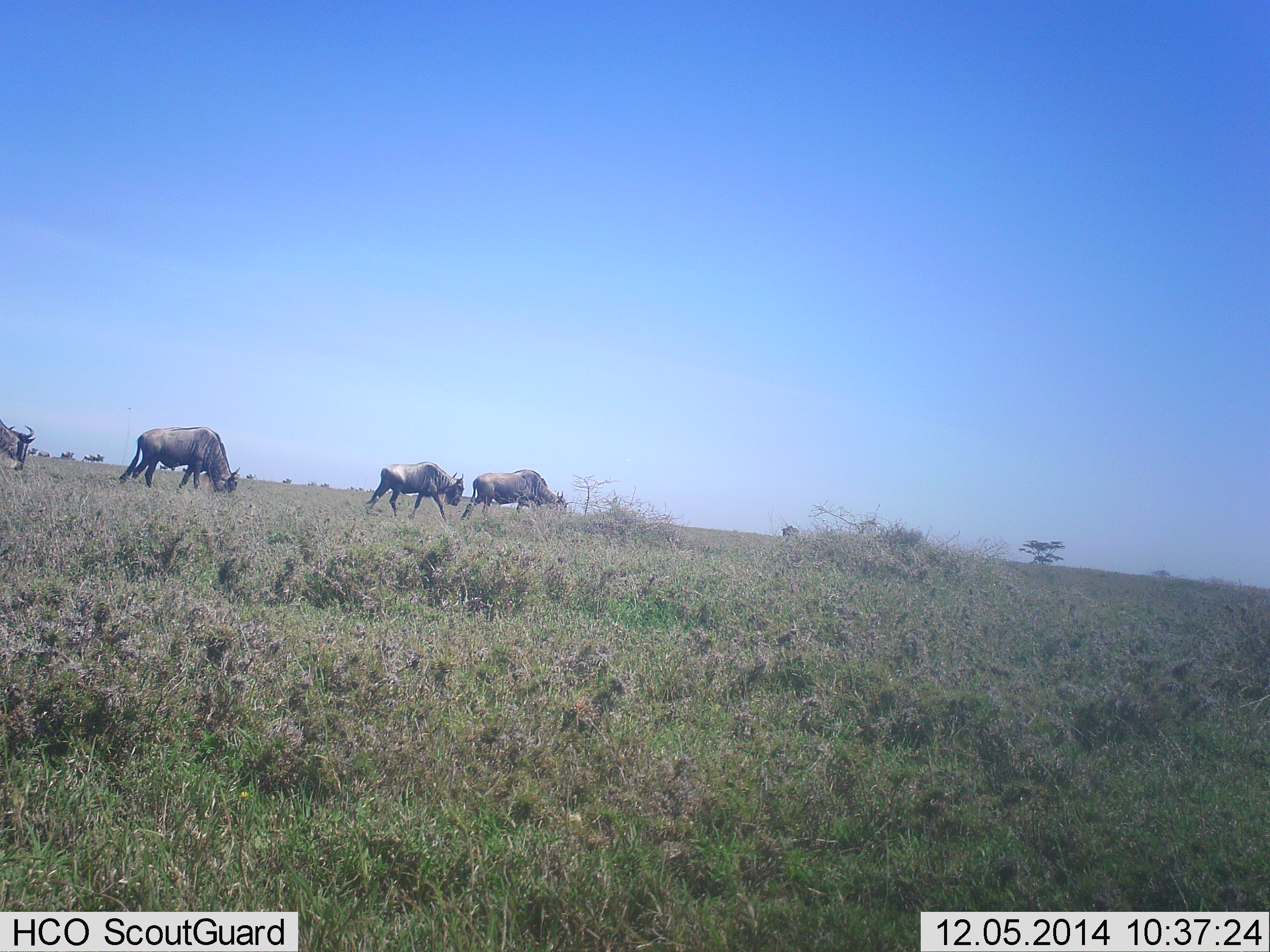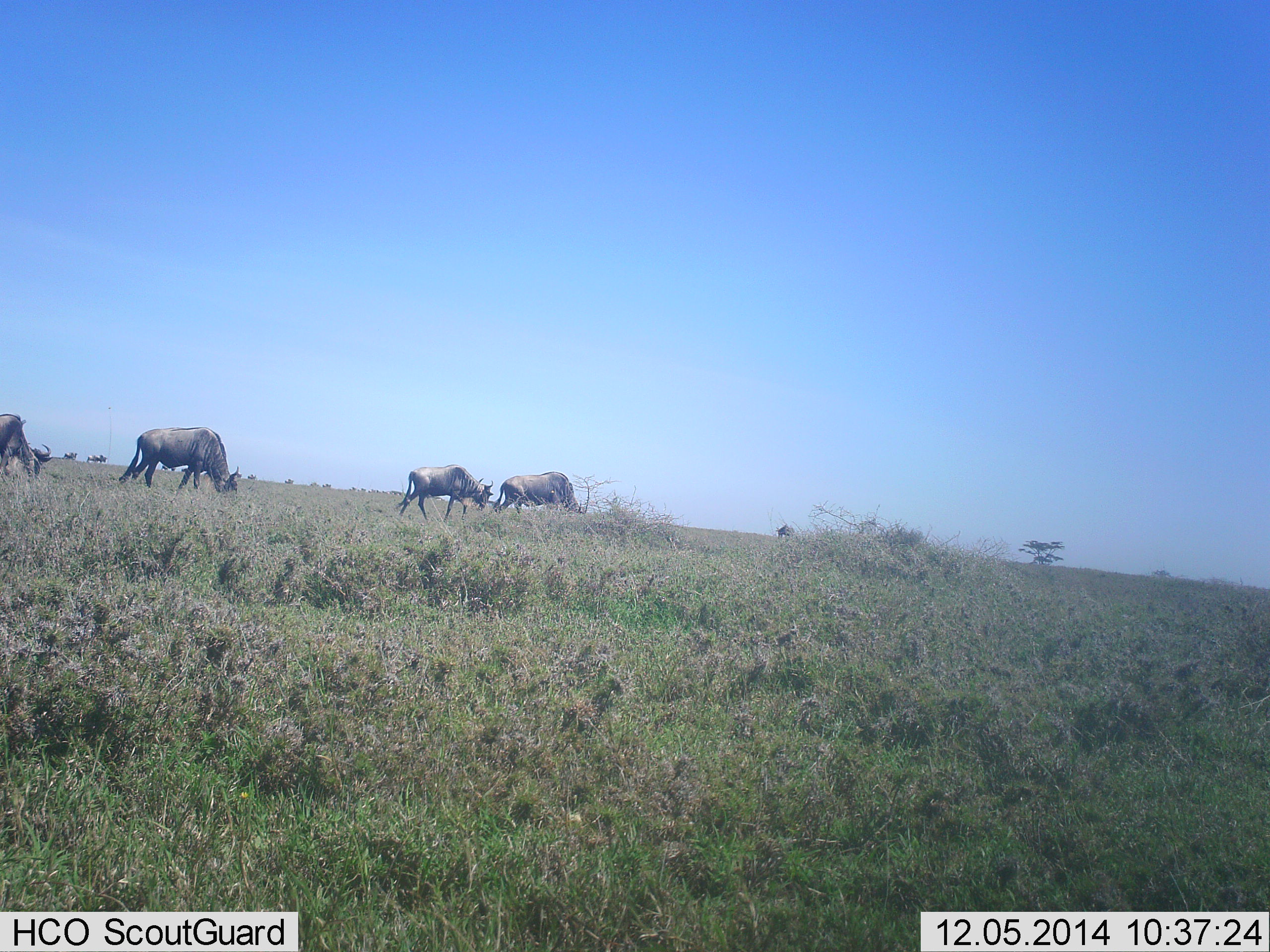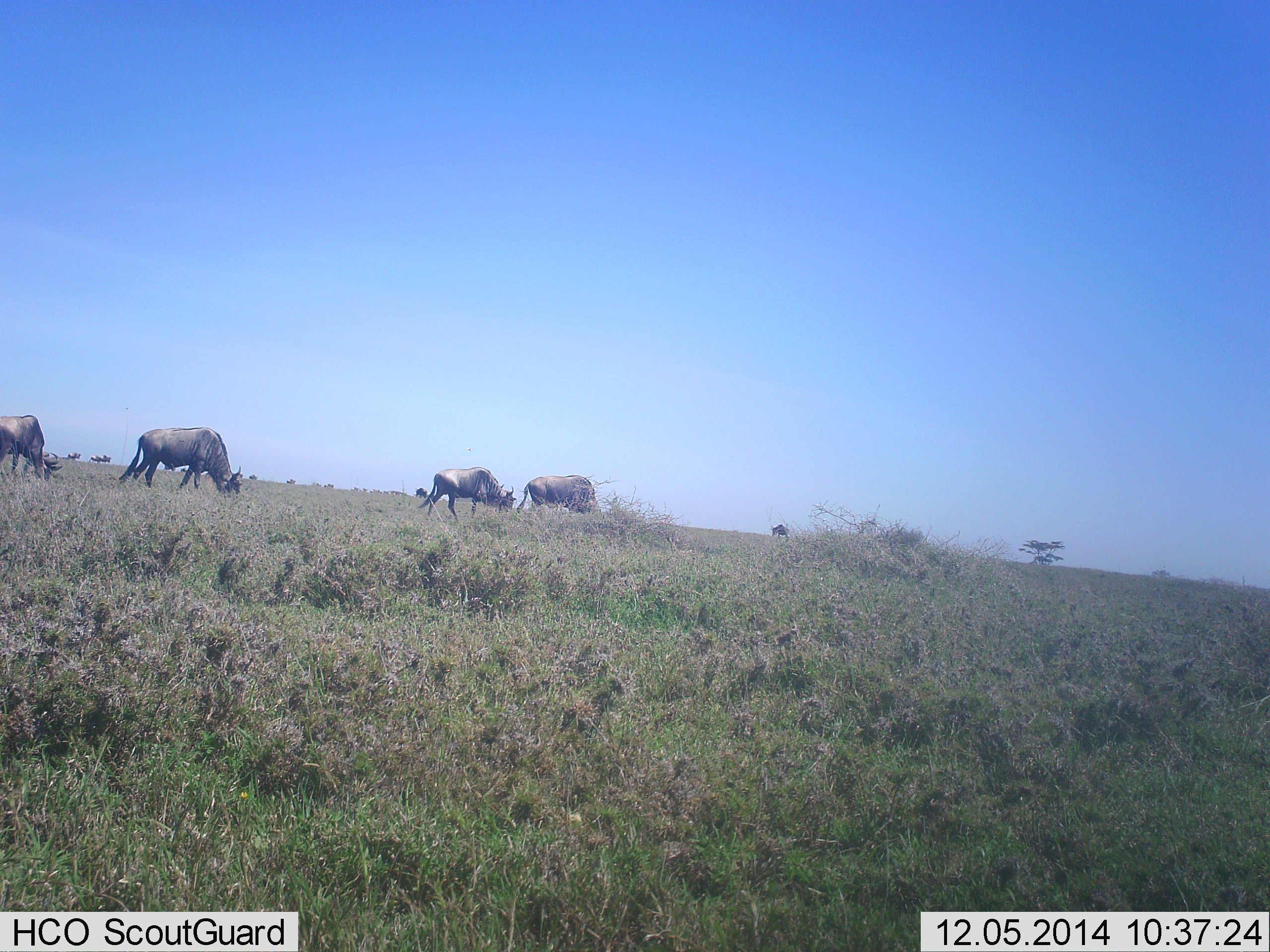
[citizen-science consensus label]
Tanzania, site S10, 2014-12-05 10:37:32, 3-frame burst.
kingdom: Animalia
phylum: Chordata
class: Mammalia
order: Artiodactyla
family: Bovidae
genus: Connochaetes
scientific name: Connochaetes taurinus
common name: blue wildebeest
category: wildebeest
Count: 11-50.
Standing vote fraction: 0%.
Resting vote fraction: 0%.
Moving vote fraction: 100%.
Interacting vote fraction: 0%.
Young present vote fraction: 0%.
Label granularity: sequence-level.